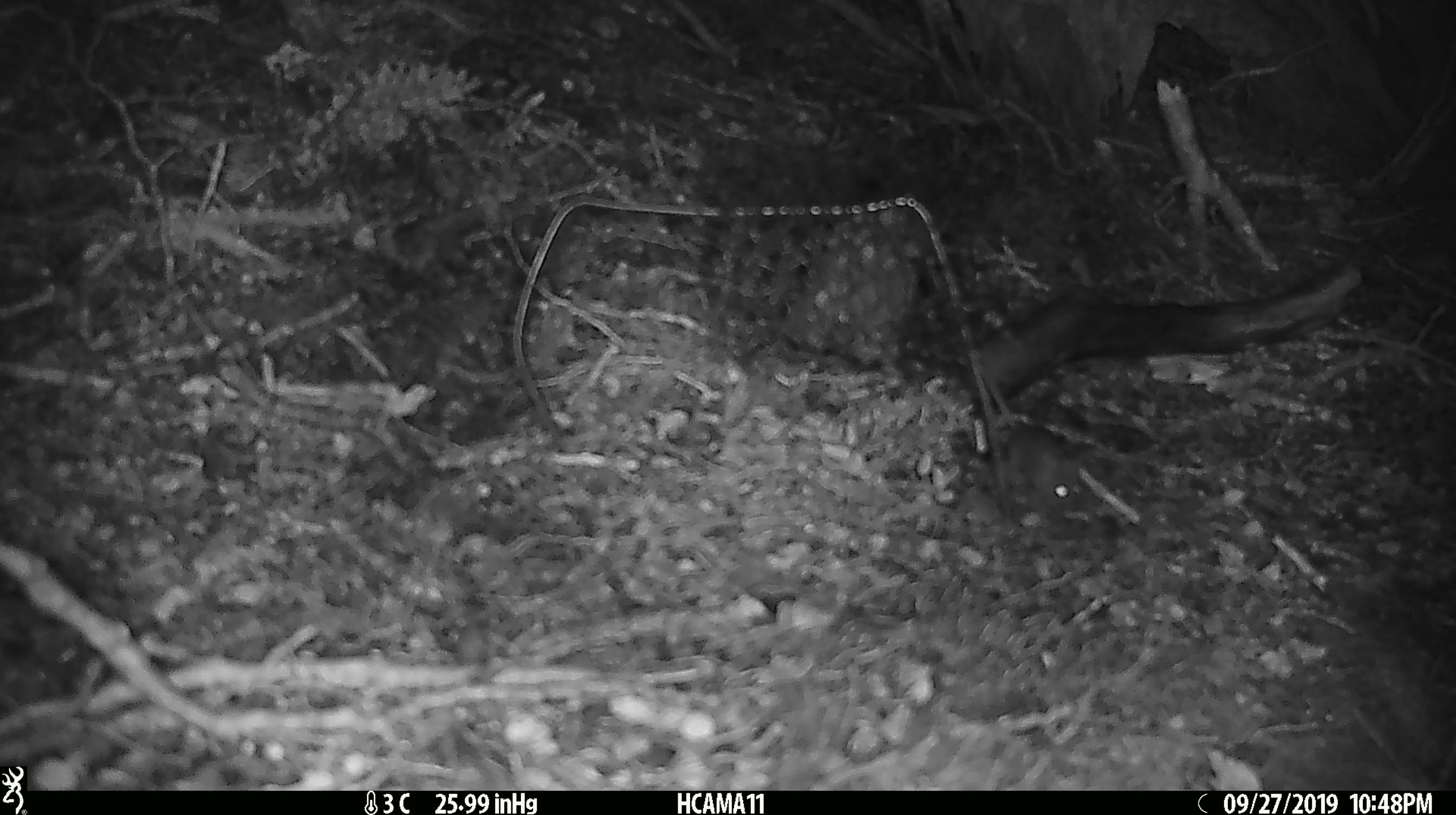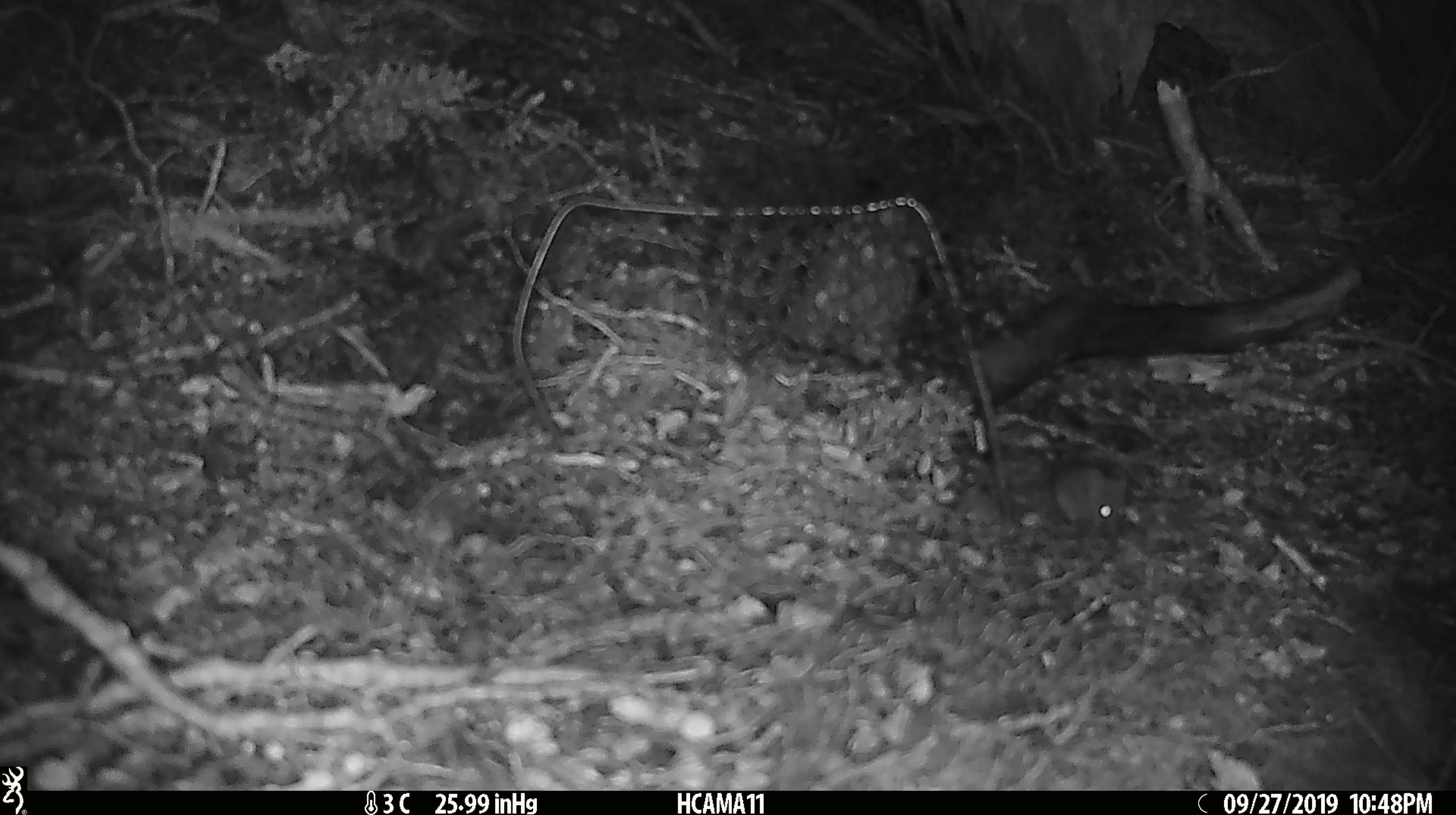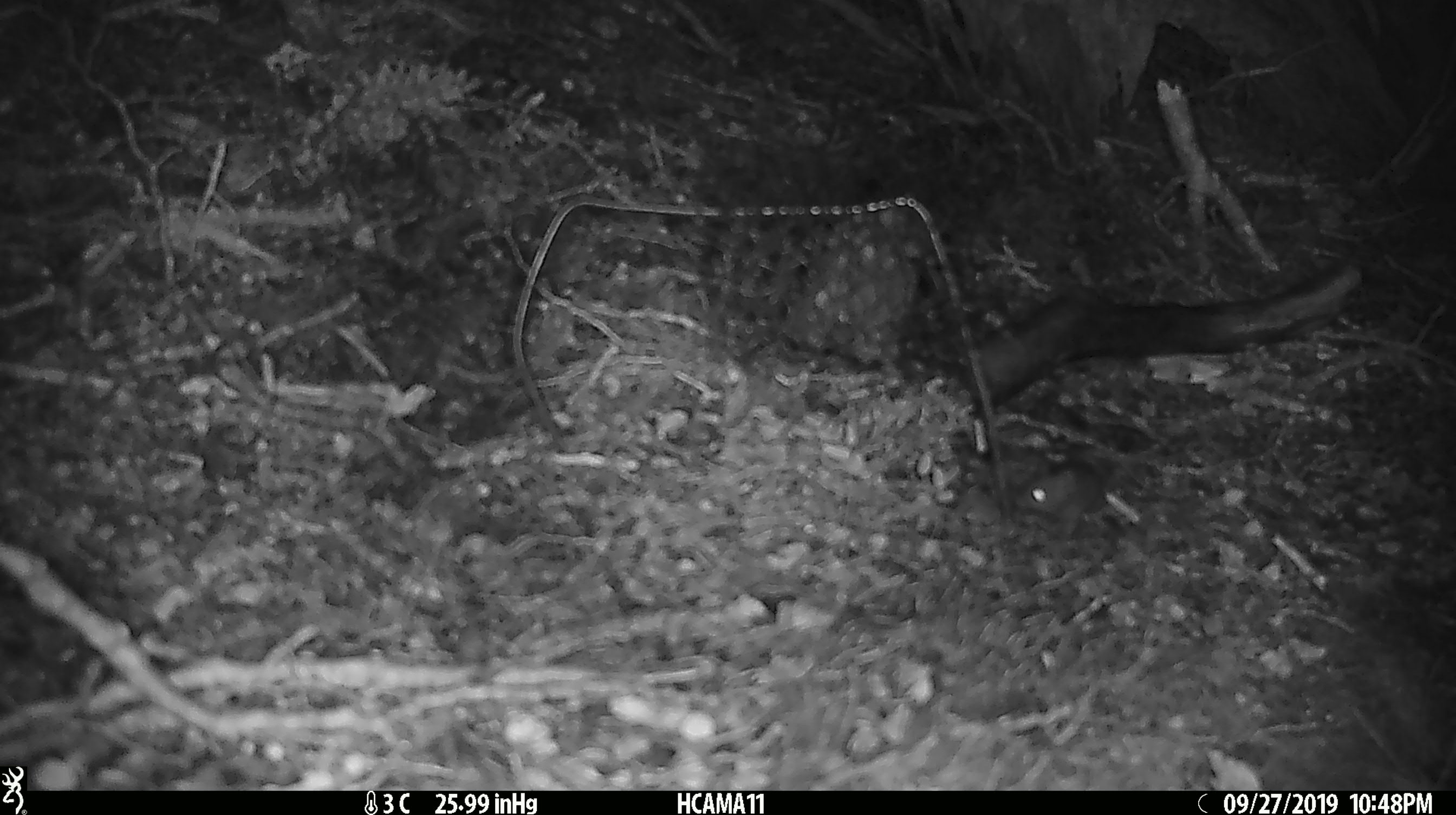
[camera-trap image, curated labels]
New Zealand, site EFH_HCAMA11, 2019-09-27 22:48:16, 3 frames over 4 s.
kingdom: Animalia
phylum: Chordata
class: Mammalia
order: Rodentia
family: Muridae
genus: Mus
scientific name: Mus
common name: mouse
Mouse (Mus).